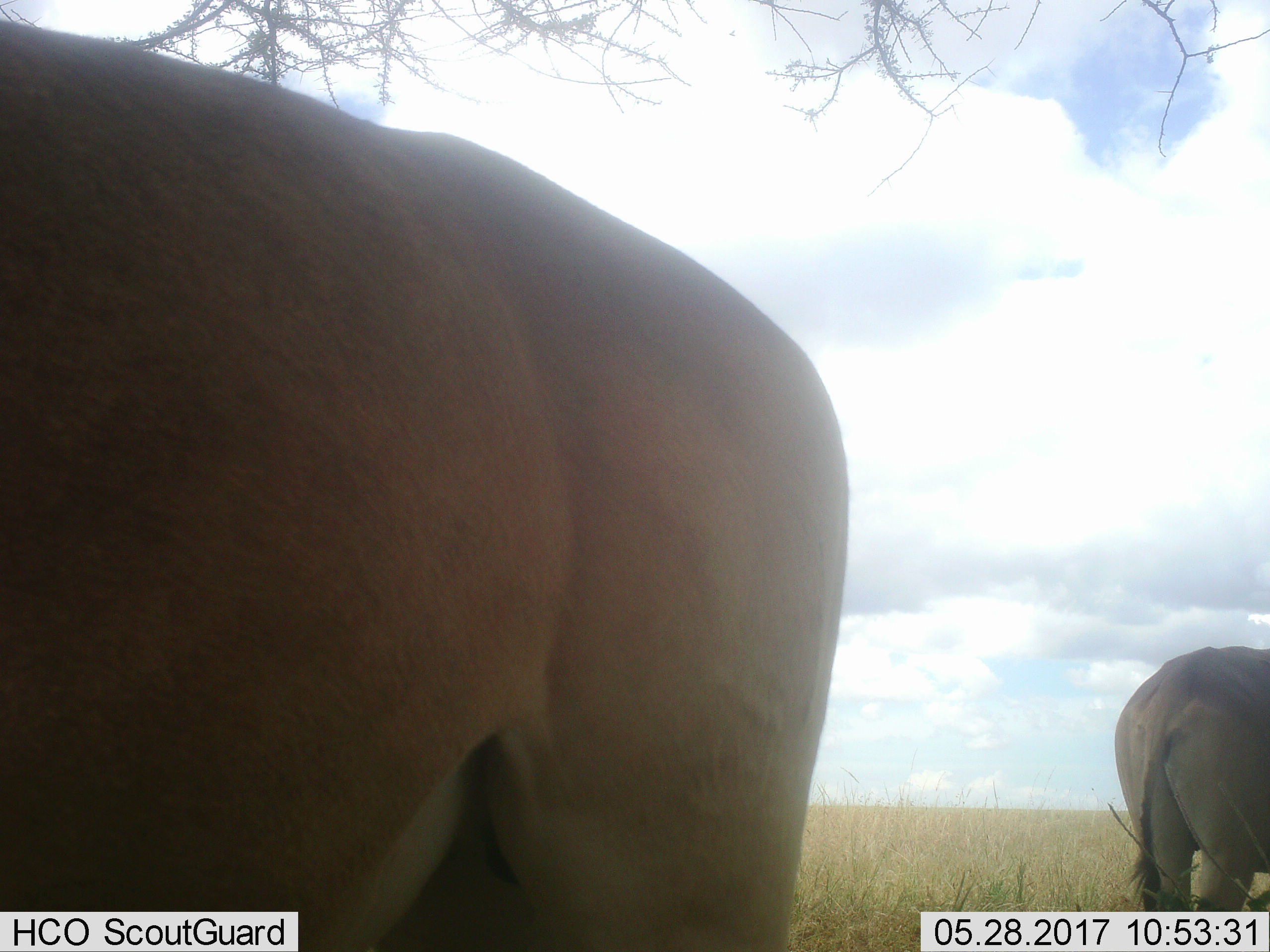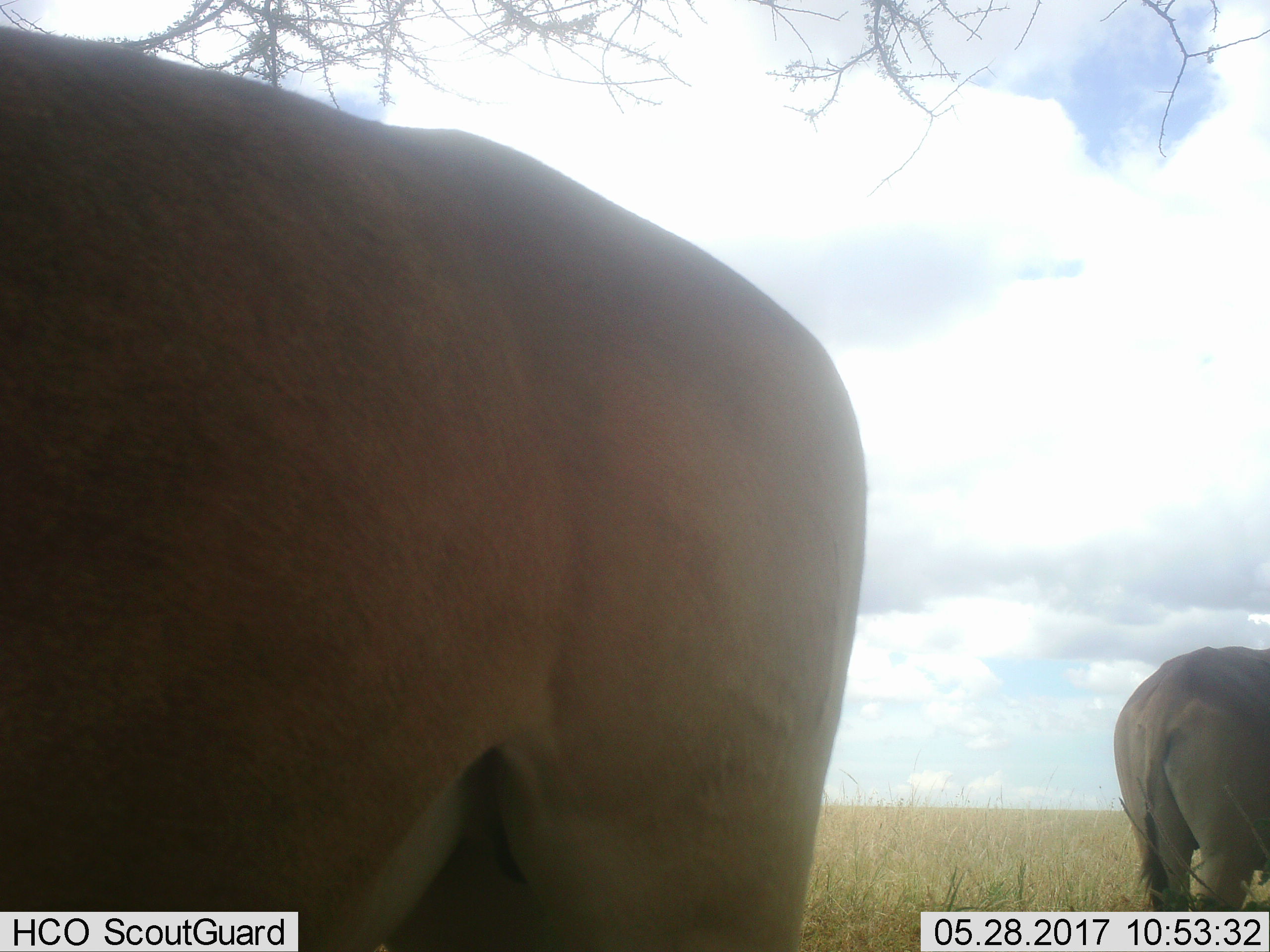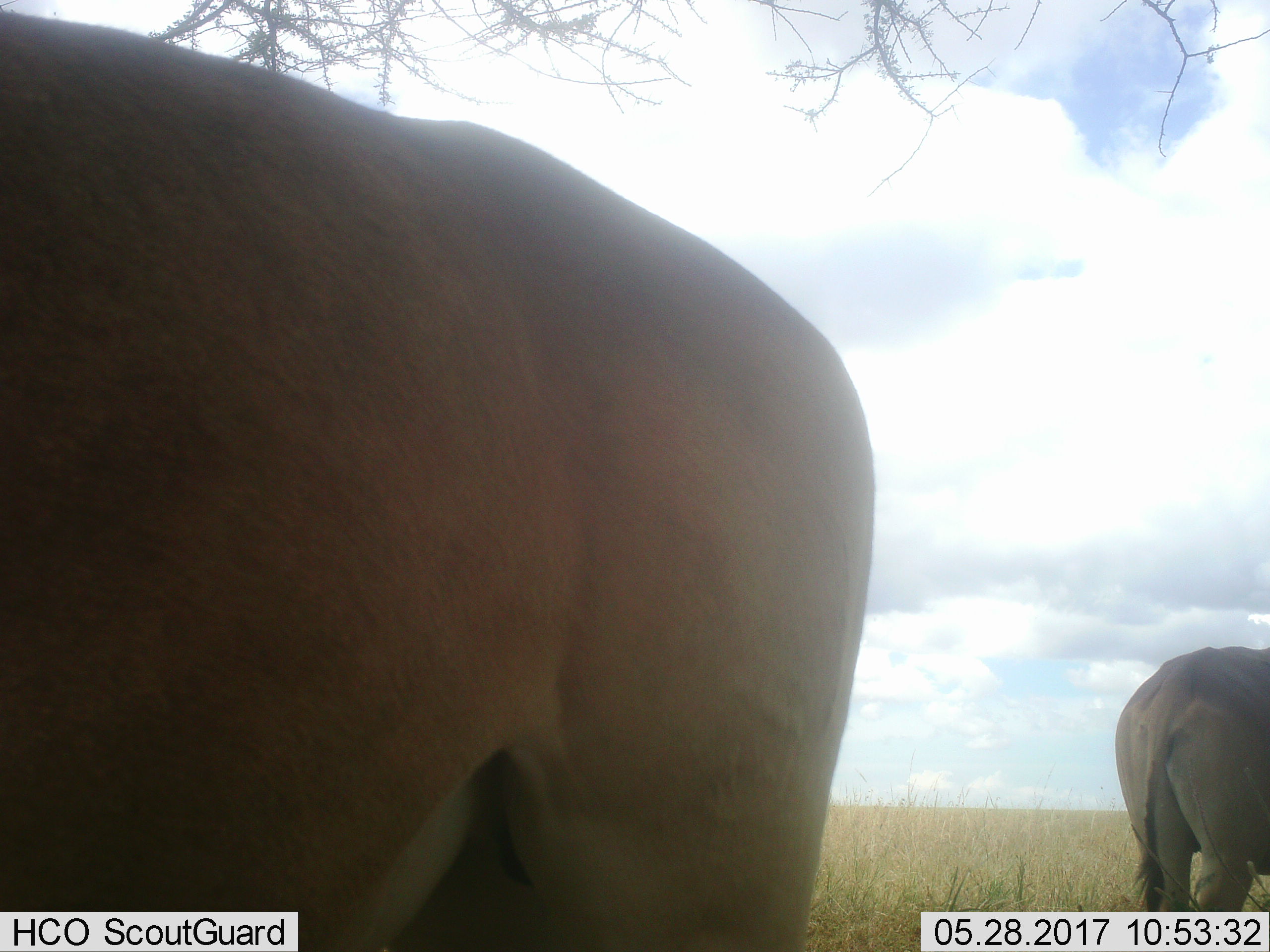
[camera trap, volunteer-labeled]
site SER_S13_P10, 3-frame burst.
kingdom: Animalia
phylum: Chordata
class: Mammalia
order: Artiodactyla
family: Bovidae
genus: Tragelaphus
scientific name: Tragelaphus oryx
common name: eland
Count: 2.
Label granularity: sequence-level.